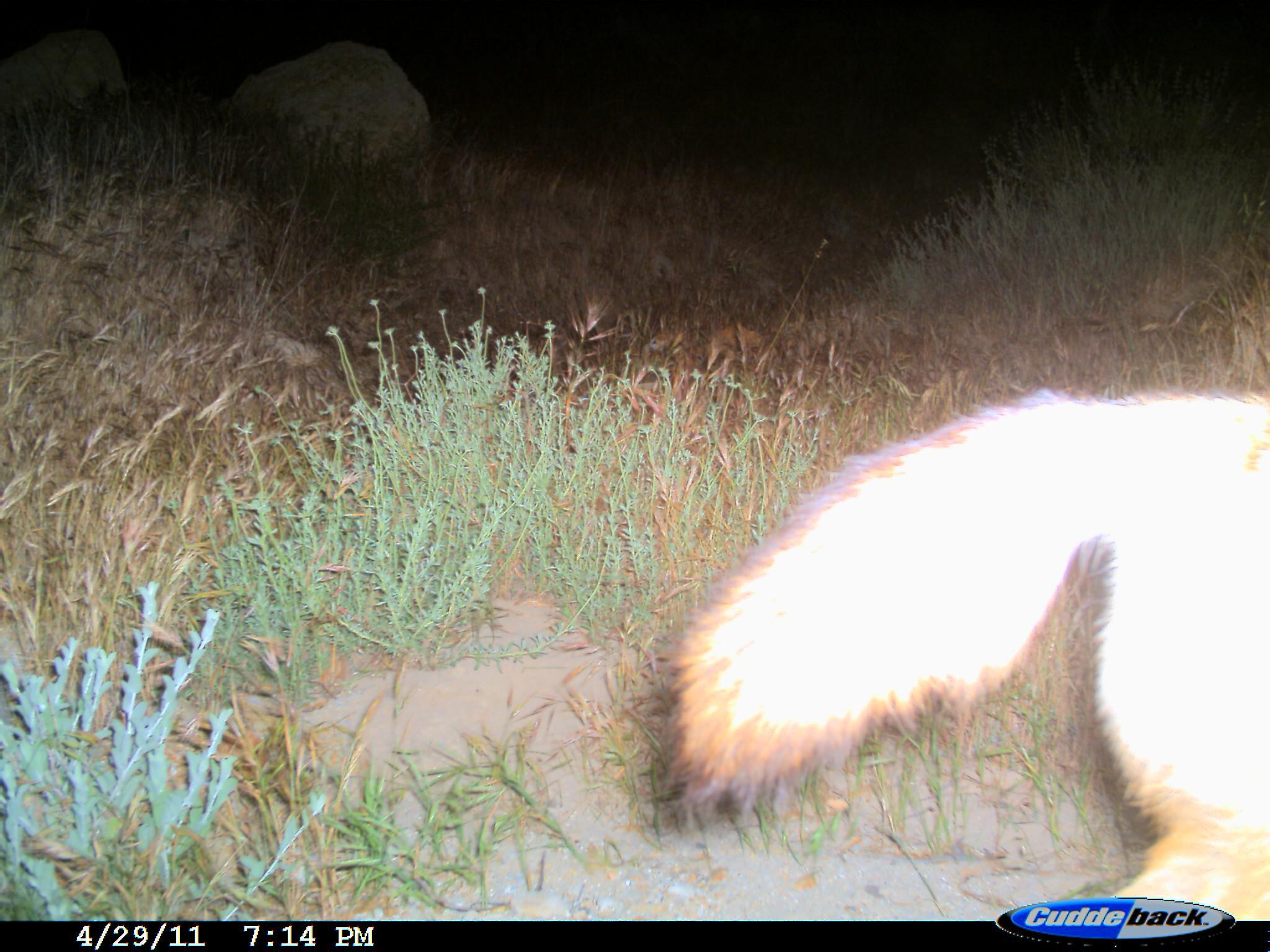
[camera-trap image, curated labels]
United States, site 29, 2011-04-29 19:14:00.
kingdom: Animalia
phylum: Chordata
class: Mammalia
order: Carnivora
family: Canidae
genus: Canis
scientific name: Canis latrans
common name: coyote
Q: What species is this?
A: Coyote (Canis latrans).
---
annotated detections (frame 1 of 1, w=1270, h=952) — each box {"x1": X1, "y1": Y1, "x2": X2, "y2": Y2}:
coyote: {"x1": 667, "y1": 387, "x2": 1270, "y2": 923}